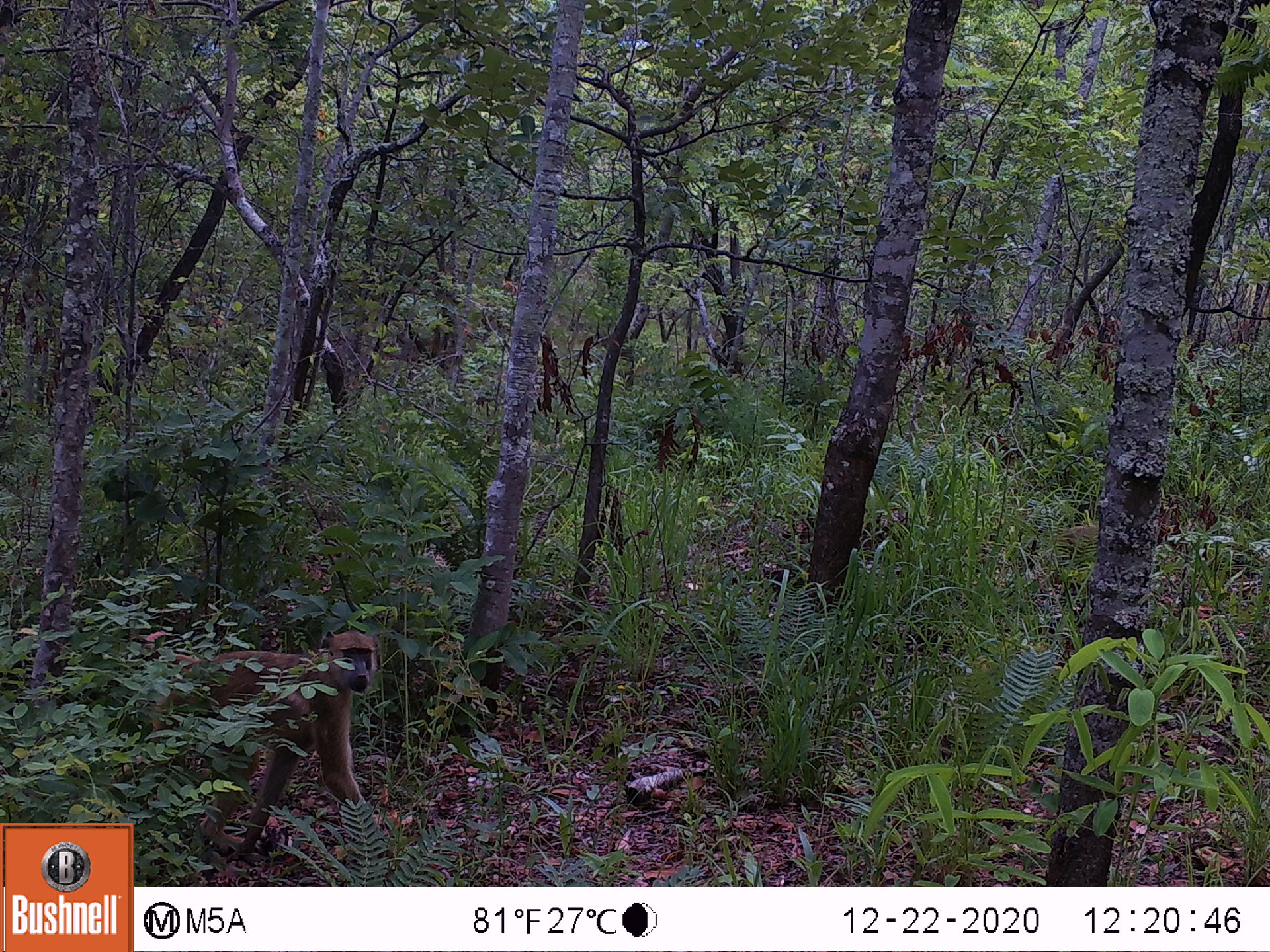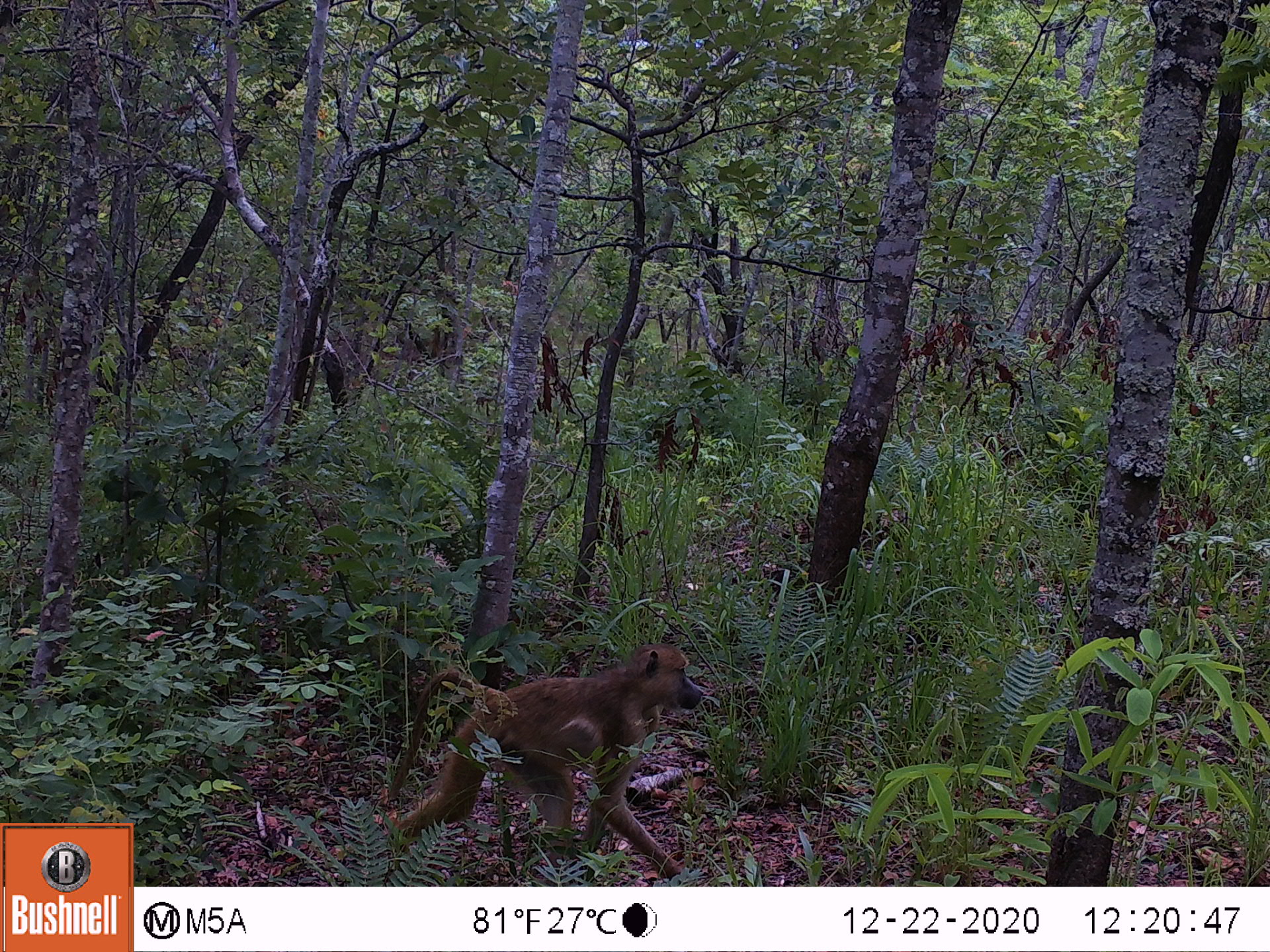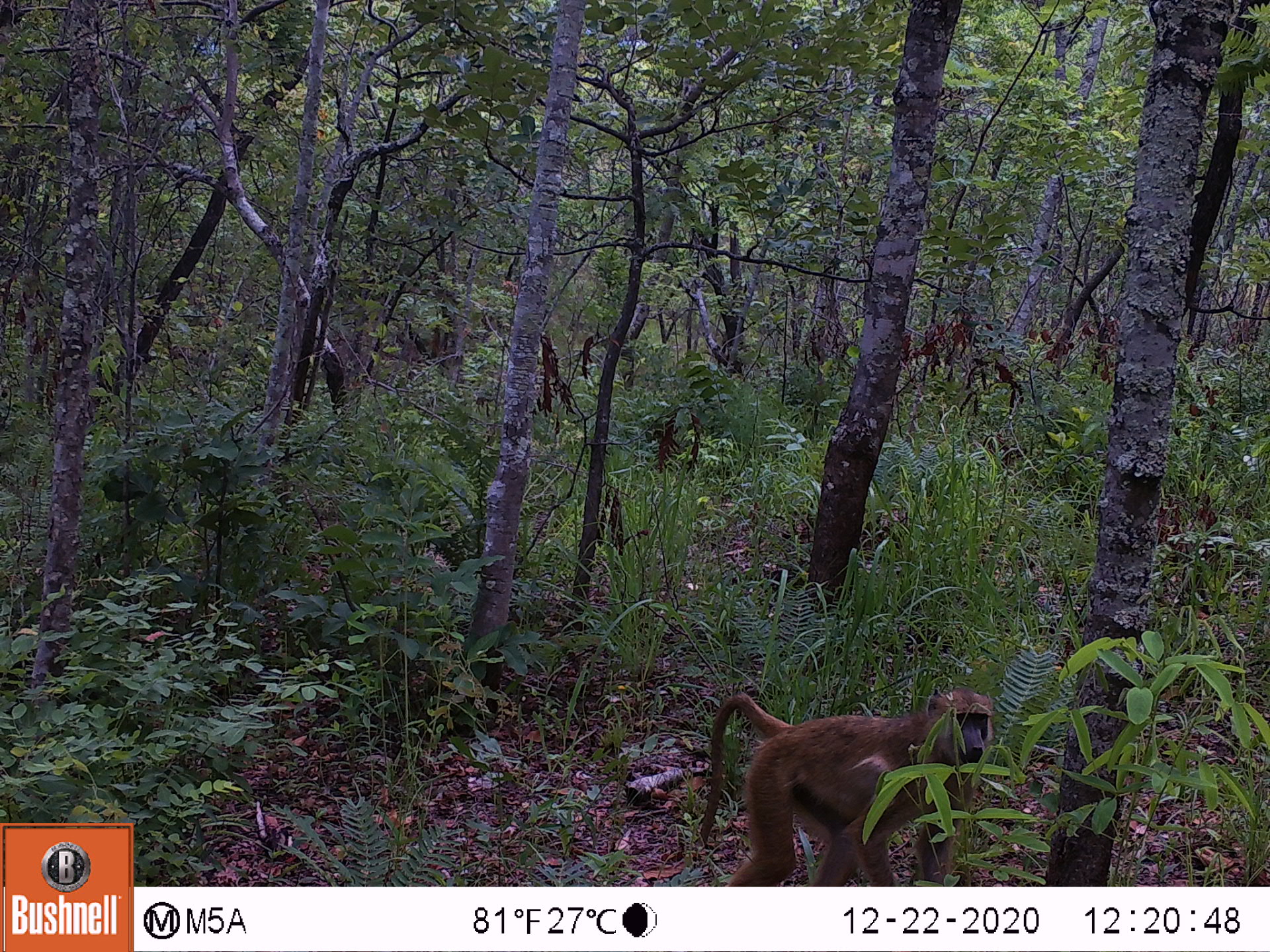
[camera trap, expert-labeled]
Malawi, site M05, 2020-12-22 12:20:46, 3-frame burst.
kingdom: Animalia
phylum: Chordata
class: Mammalia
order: Primates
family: Cercopithecidae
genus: Papio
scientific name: Papio cynocephalus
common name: yellow baboon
Yellow baboon (Papio cynocephalus), count 1.